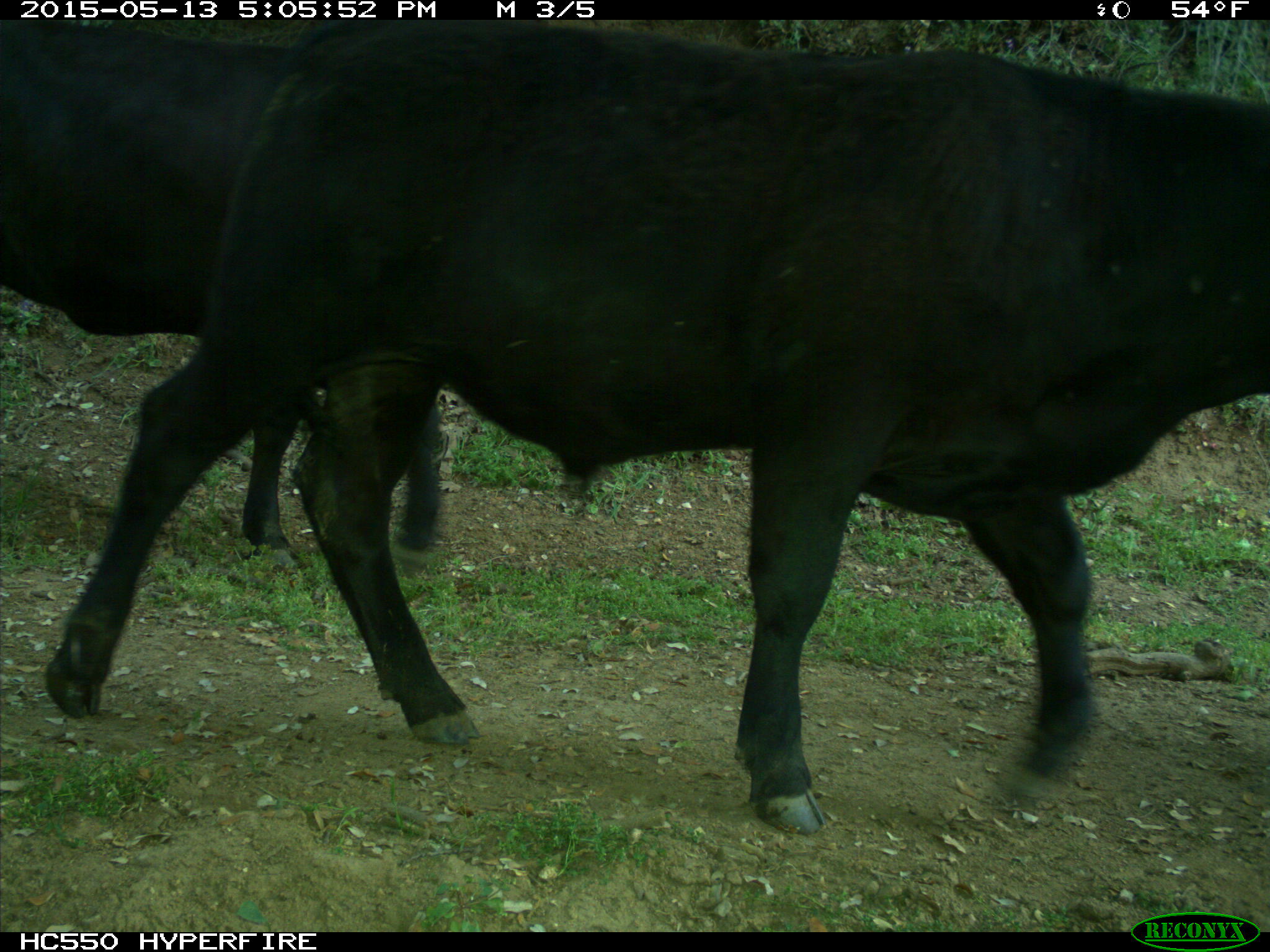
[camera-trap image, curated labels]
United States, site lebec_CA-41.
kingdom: Animalia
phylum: Chordata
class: Mammalia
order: Artiodactyla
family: Bovidae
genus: Bos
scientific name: Bos taurus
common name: domestic cow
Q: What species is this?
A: Bos taurus (domestic cow).